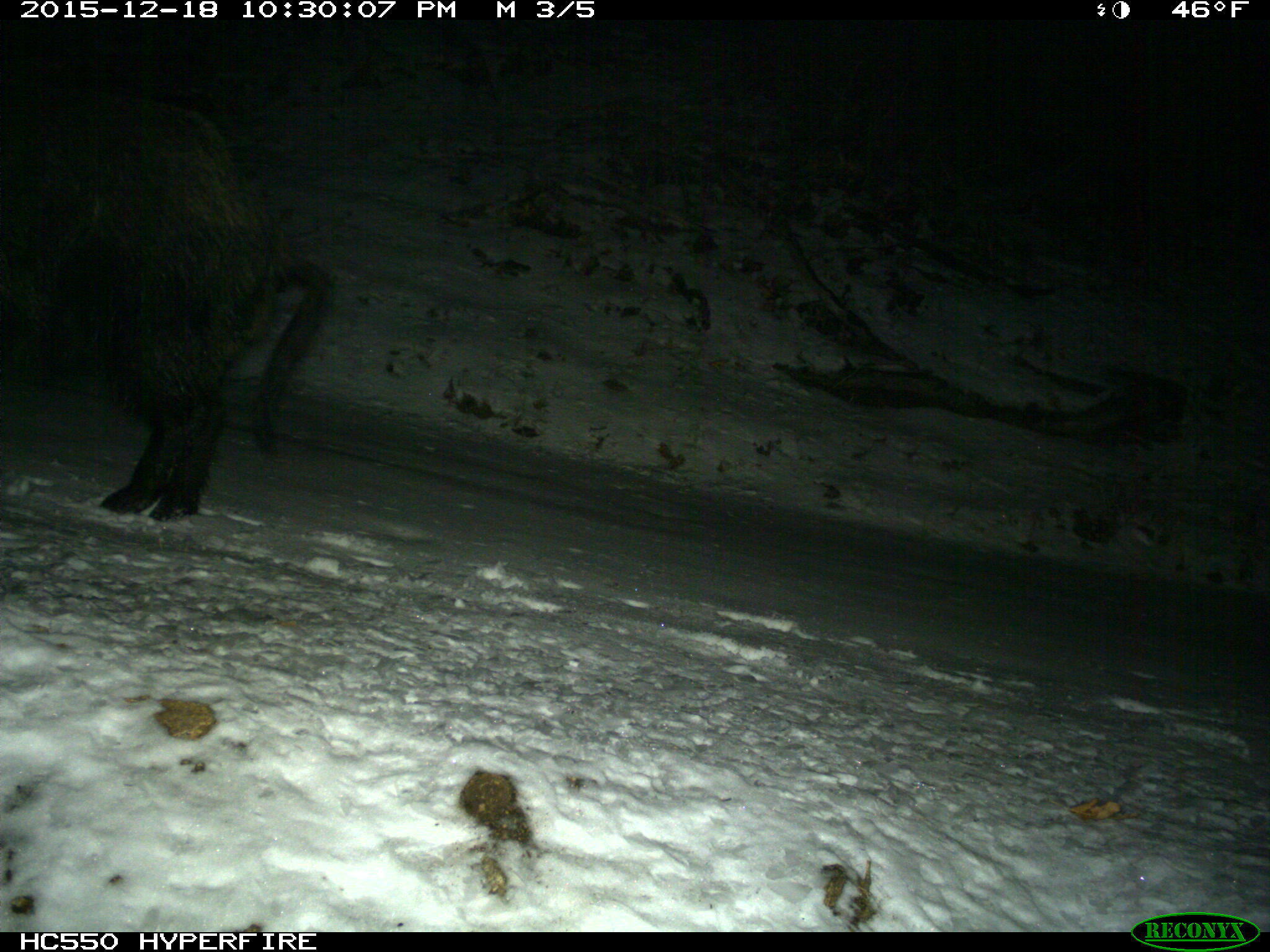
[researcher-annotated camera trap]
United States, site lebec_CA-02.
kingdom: Animalia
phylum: Chordata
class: Mammalia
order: Artiodactyla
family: Suidae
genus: Sus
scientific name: Sus scrofa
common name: wild boar